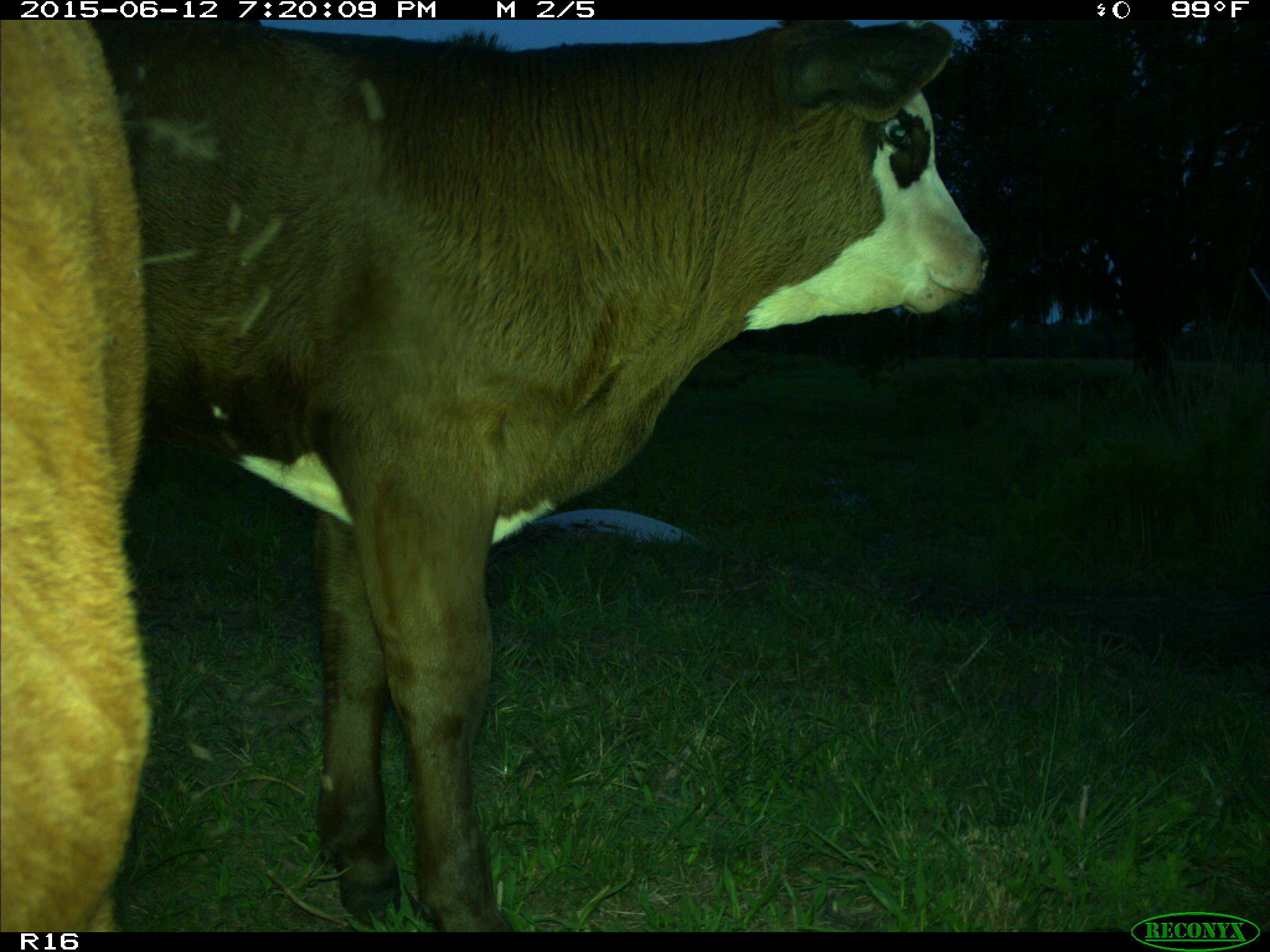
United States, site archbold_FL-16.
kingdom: Animalia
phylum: Chordata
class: Mammalia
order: Artiodactyla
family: Bovidae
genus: Bos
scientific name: Bos taurus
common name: domestic cow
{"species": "Bos taurus (domestic cow)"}